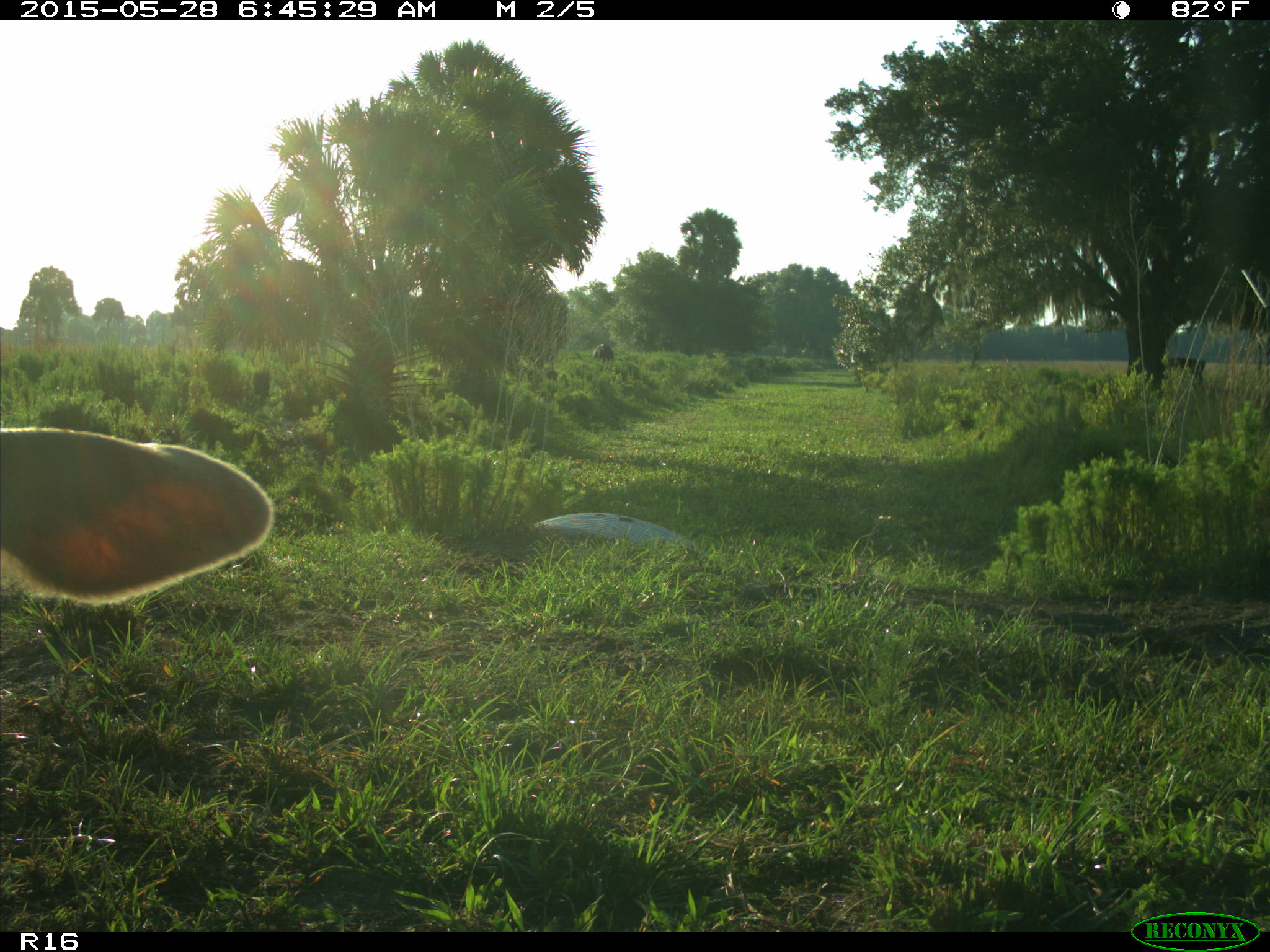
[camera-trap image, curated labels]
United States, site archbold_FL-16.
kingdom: Animalia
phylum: Chordata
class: Mammalia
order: Artiodactyla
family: Bovidae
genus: Bos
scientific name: Bos taurus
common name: domestic cow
Bos taurus (domestic cow).